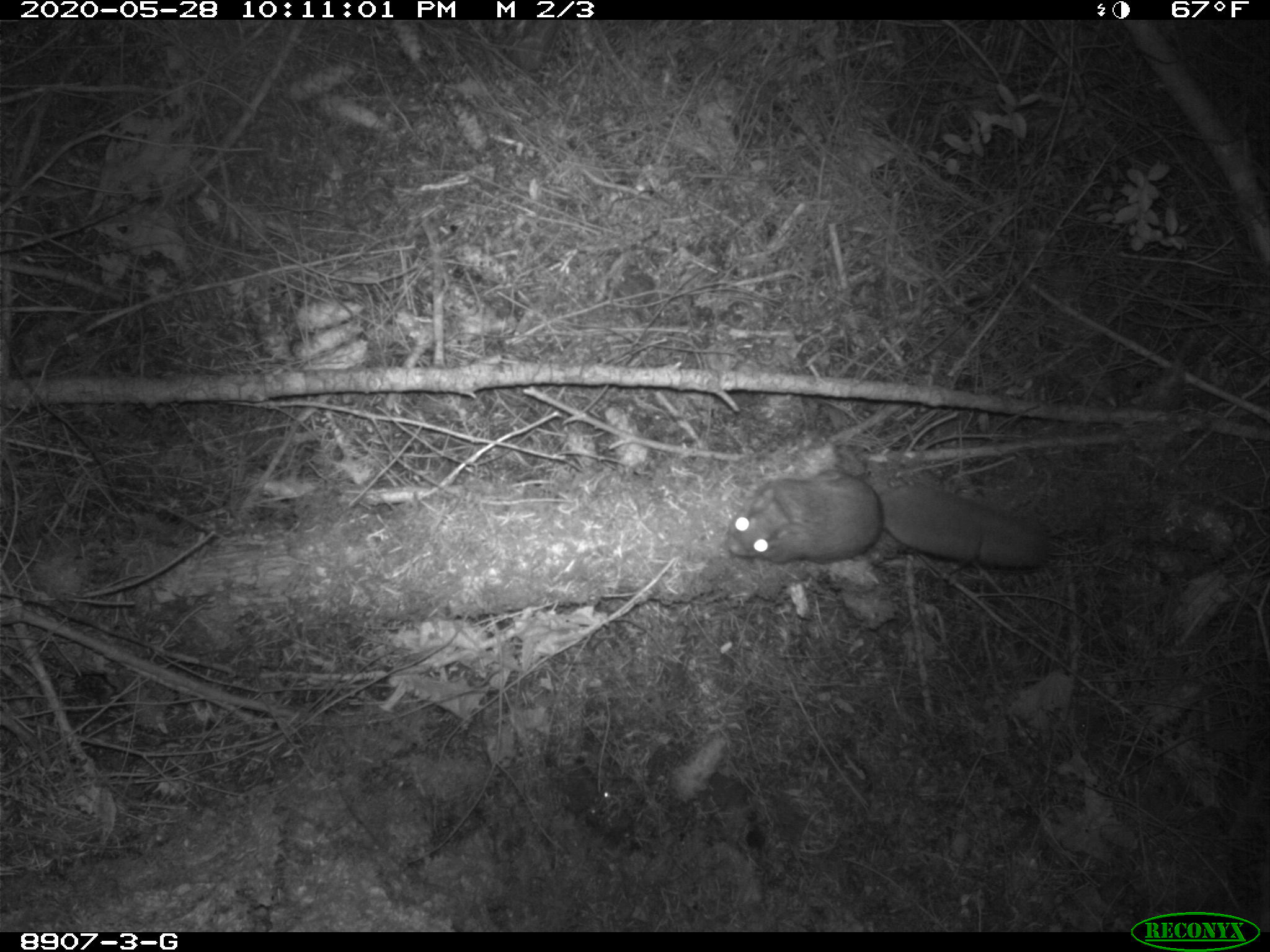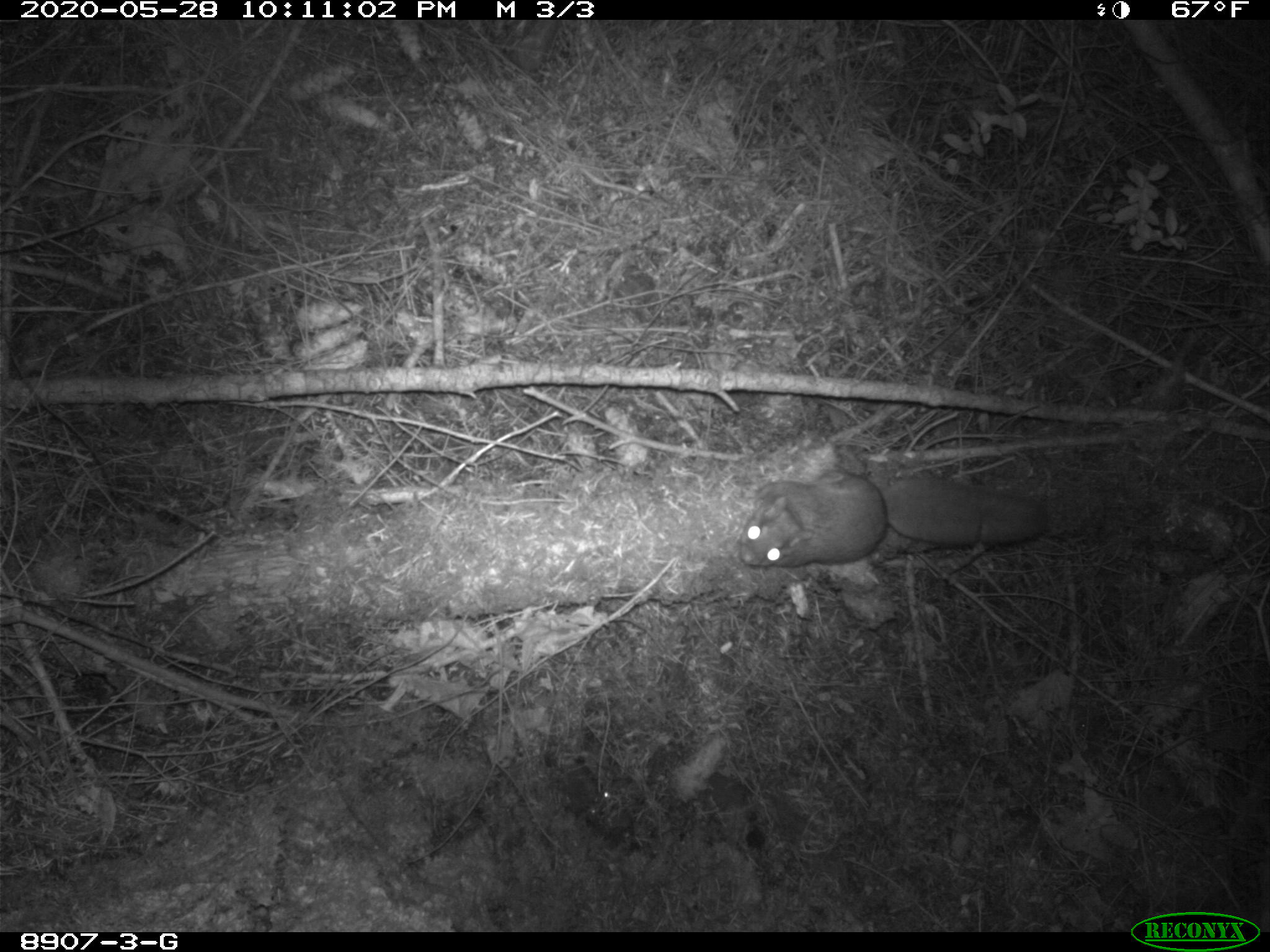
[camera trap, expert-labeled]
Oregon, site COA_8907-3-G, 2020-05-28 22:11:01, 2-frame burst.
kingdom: Animalia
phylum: Chordata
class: Mammalia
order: Rodentia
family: Sciuridae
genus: Glaucomys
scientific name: Glaucomys oregonensis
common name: humboldt's flying squirrel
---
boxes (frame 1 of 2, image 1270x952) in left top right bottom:
humboldt's flying squirrel: 711 459 1062 585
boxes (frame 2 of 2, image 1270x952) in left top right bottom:
humboldt's flying squirrel: 726 463 1062 575